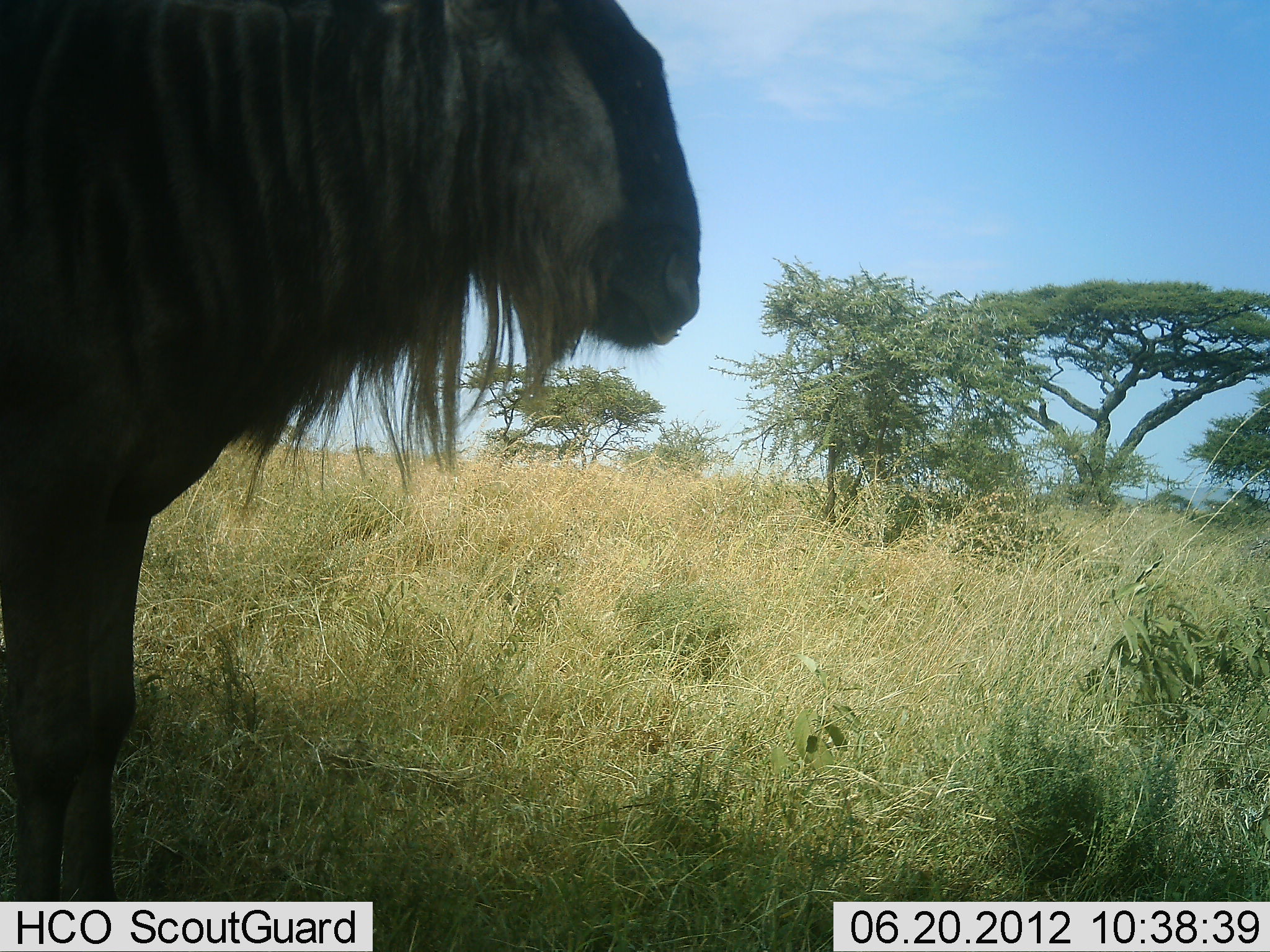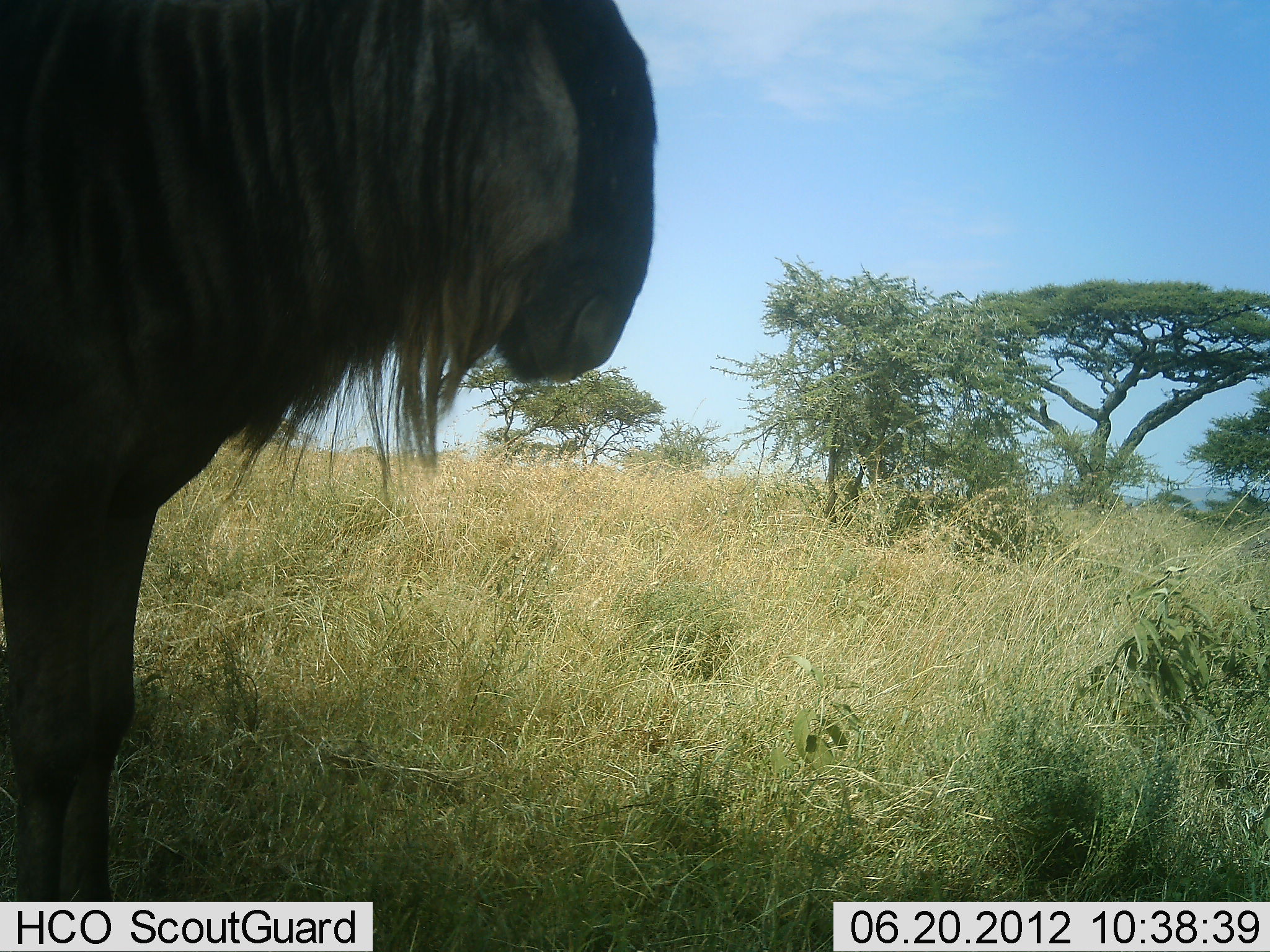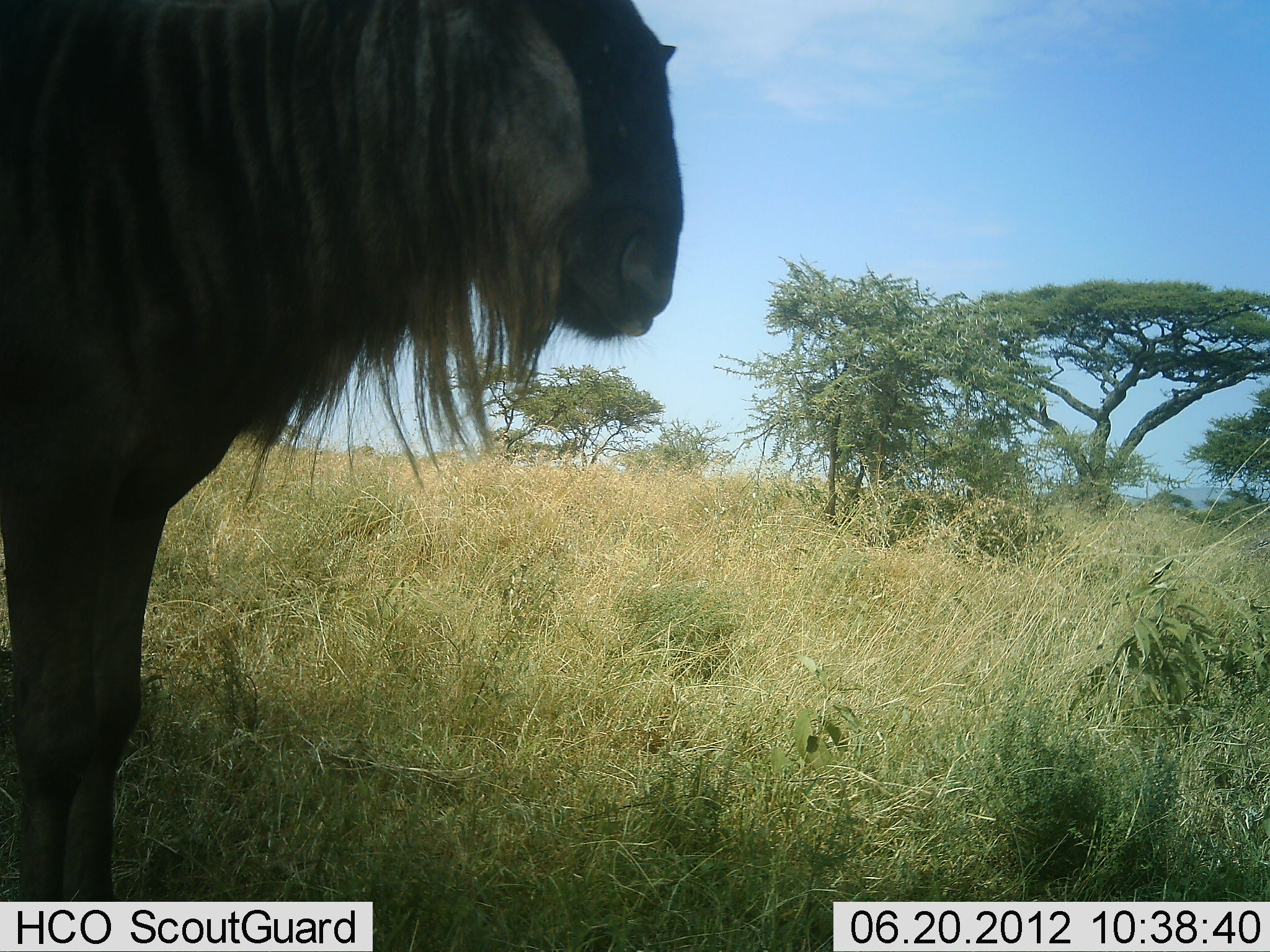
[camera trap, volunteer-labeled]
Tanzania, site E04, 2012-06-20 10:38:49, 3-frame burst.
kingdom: Animalia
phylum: Chordata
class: Mammalia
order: Artiodactyla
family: Bovidae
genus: Connochaetes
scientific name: Connochaetes taurinus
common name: blue wildebeest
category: wildebeest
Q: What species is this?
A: Wildebeest (blue wildebeest) (Connochaetes taurinus).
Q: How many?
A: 1.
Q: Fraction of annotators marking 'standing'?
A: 90%.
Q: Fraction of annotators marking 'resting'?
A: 10%.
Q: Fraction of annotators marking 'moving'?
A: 0%.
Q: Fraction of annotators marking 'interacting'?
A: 0%.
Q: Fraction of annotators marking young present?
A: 0%.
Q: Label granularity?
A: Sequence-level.